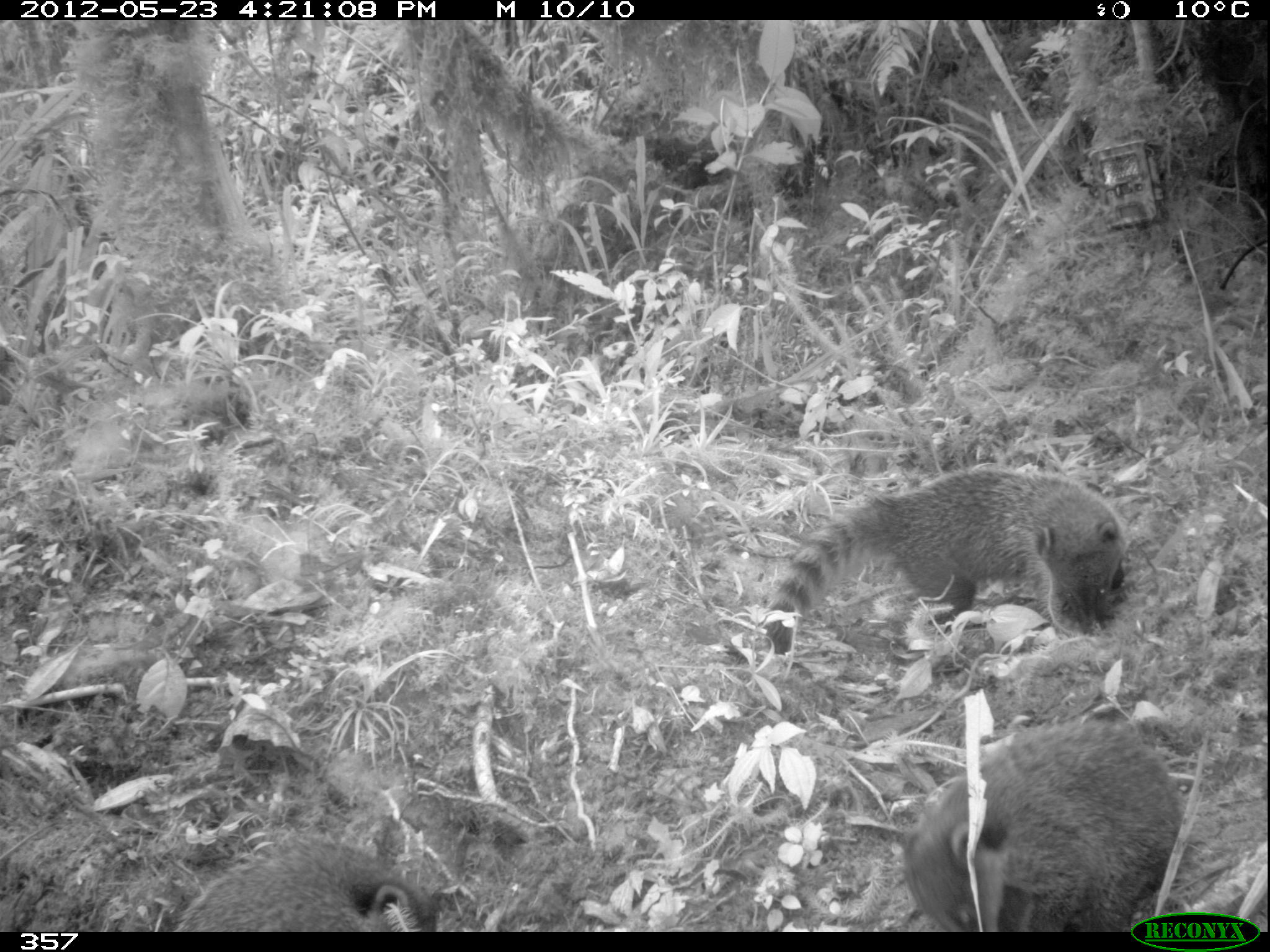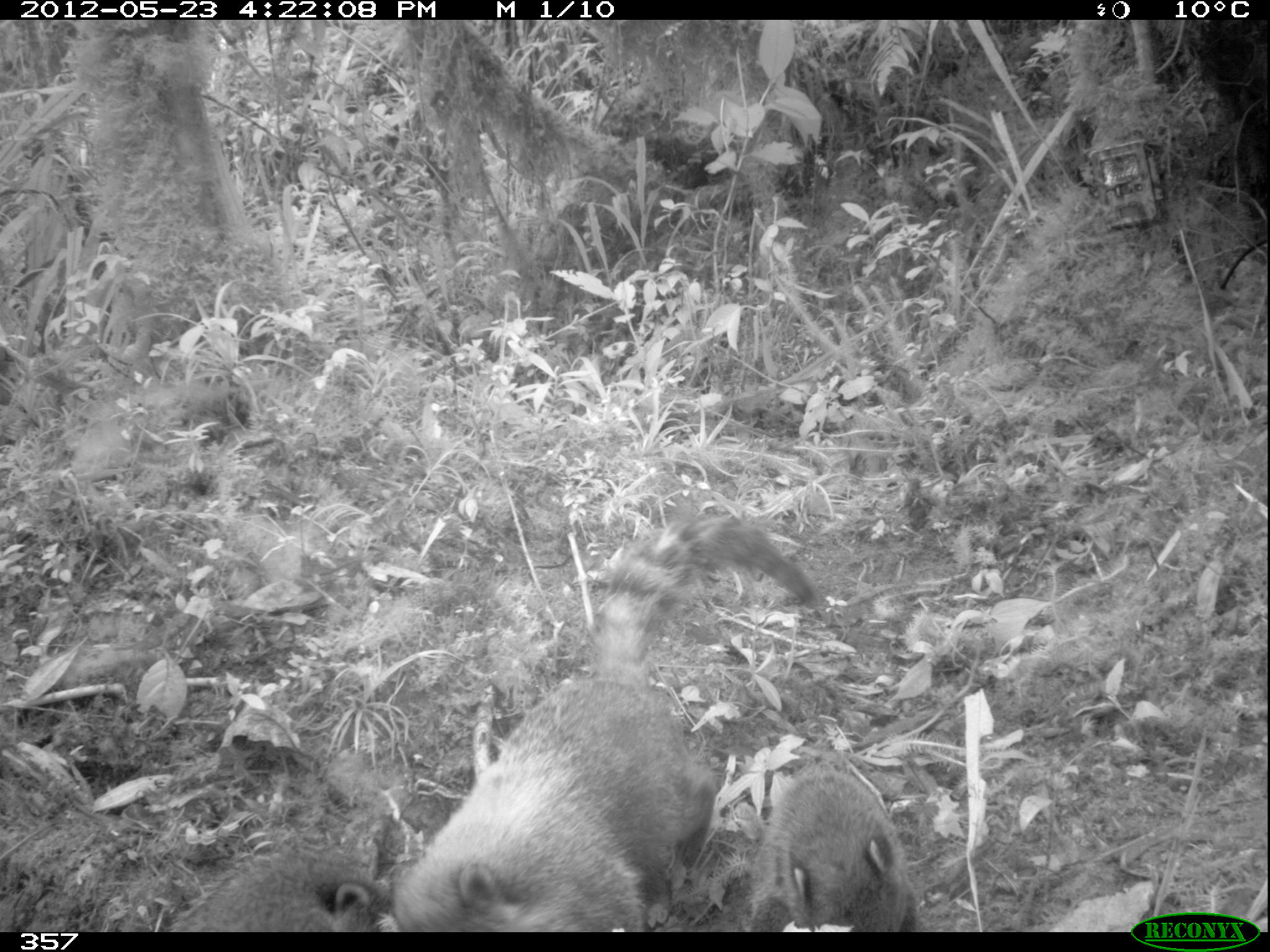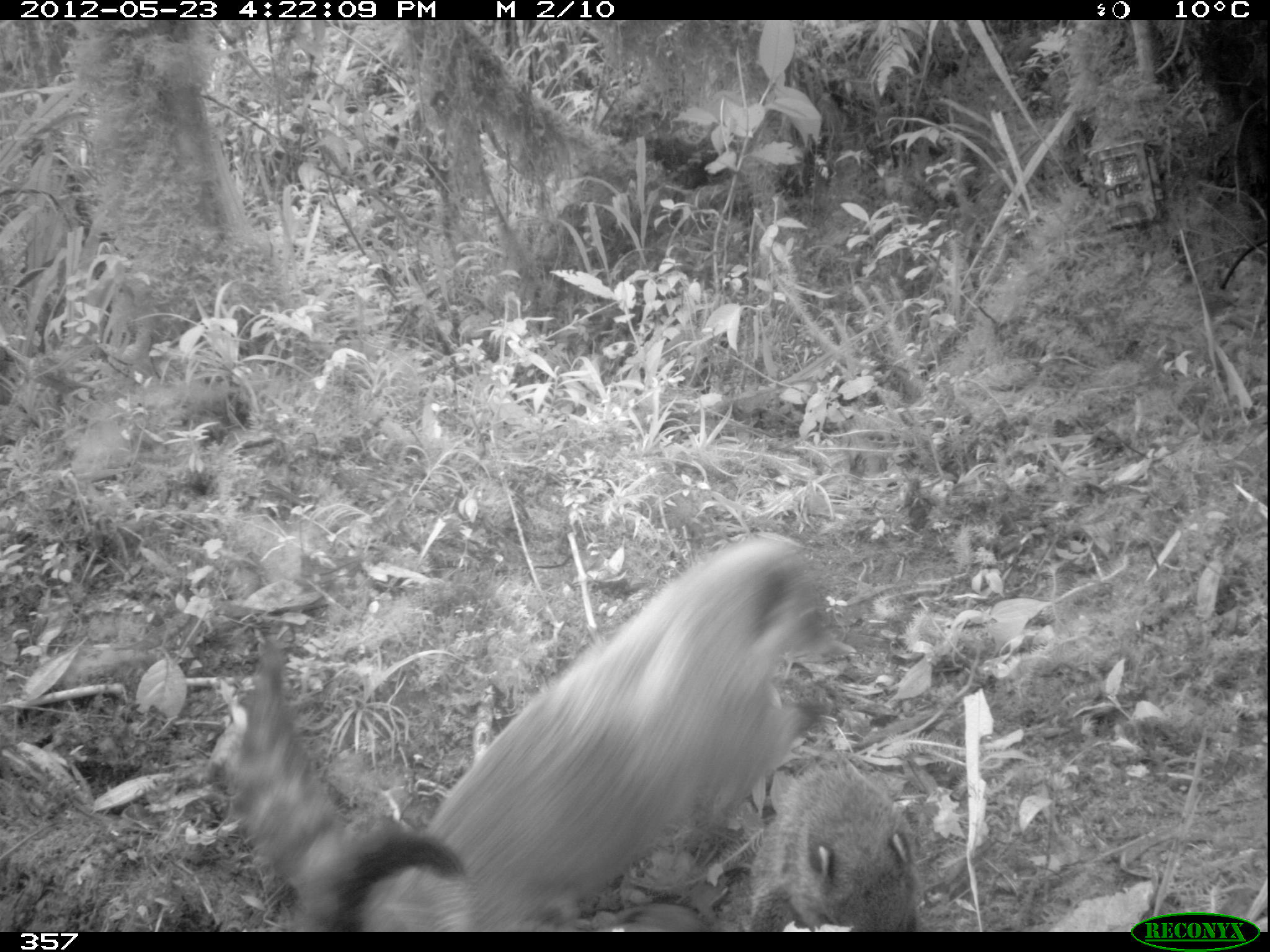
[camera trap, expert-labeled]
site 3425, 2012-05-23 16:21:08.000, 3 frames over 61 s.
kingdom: Animalia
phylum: Chordata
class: Mammalia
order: Carnivora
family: Procyonidae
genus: Nasua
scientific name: Nasua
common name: coatis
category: unknown coati